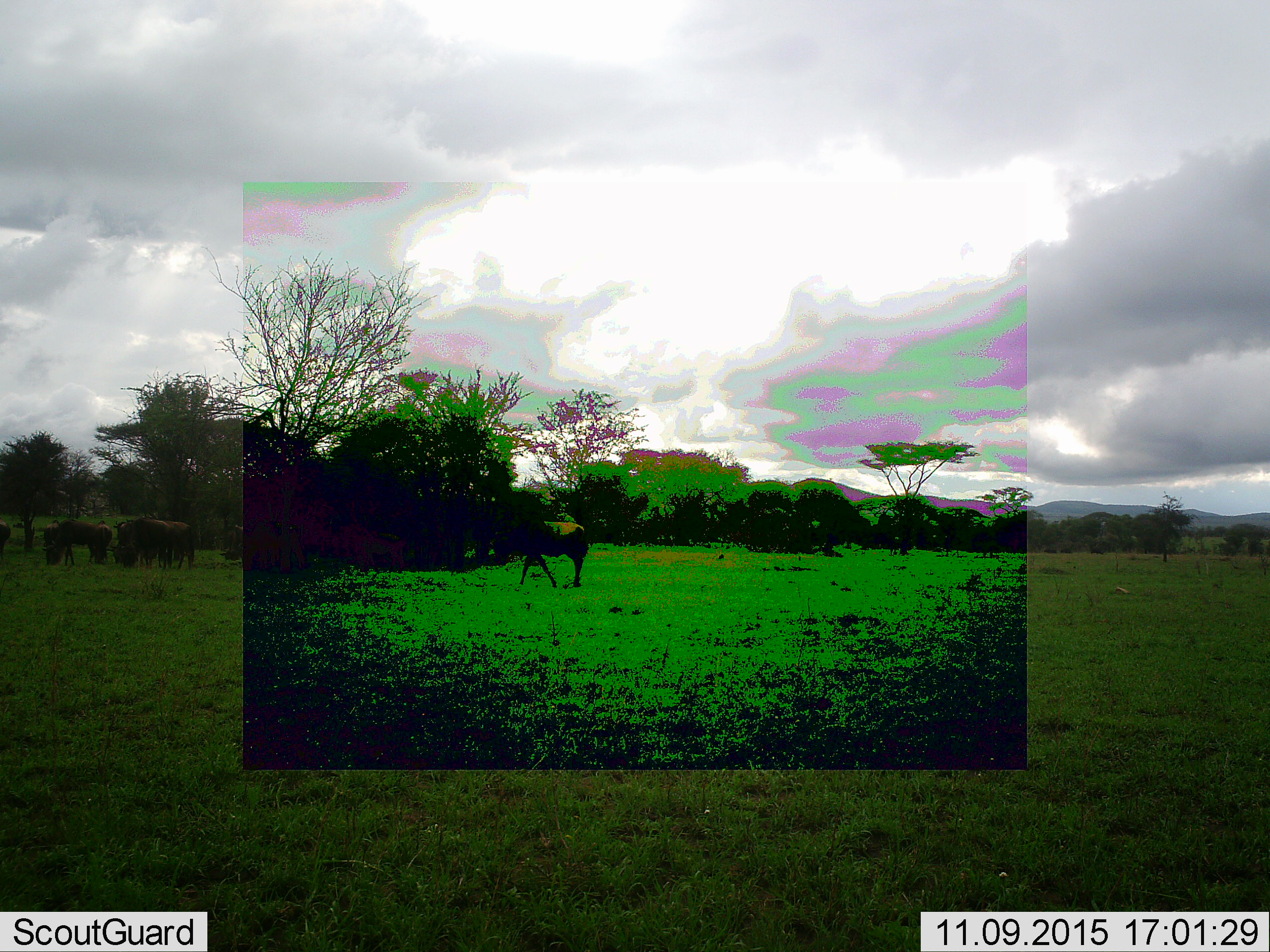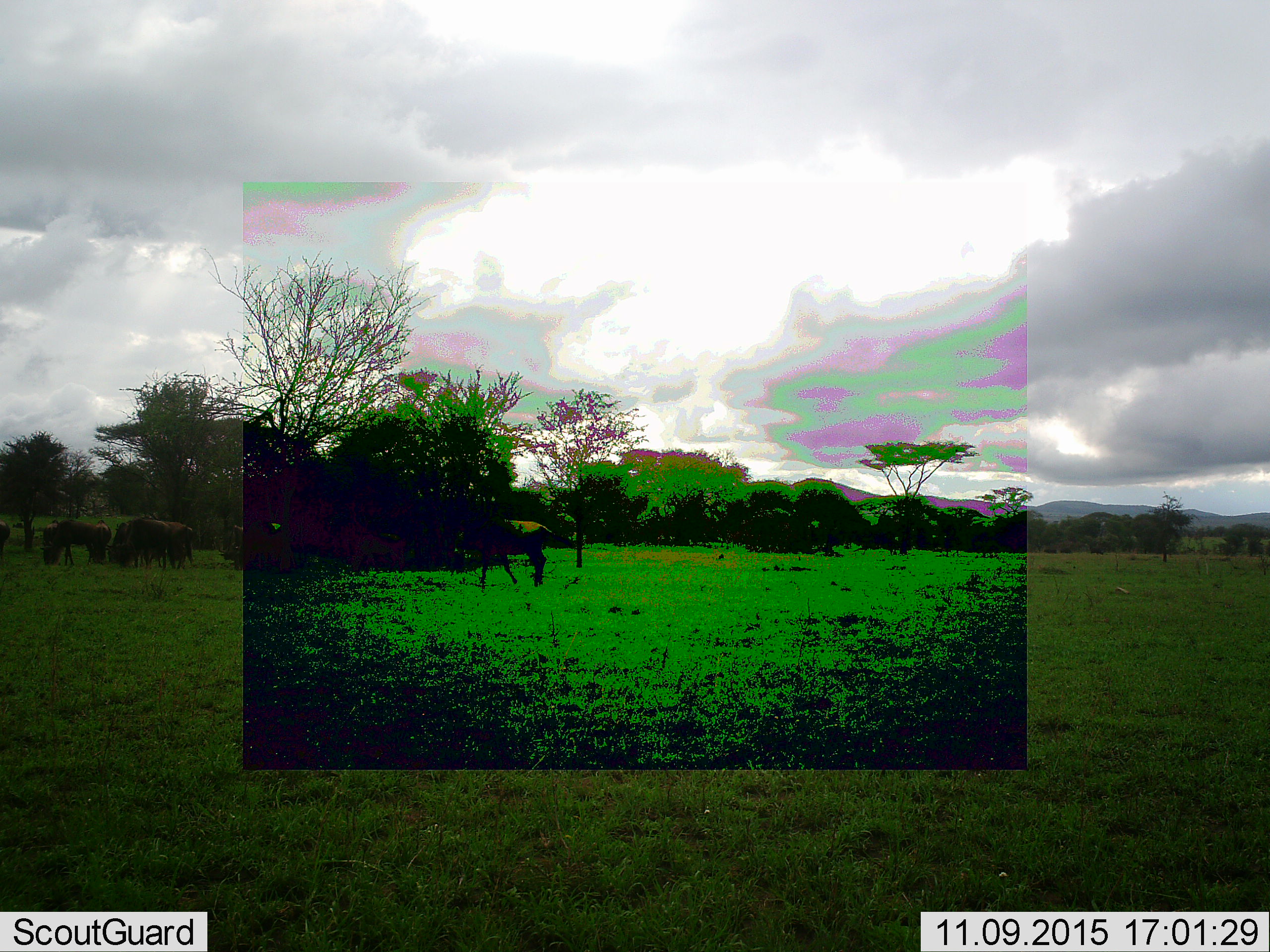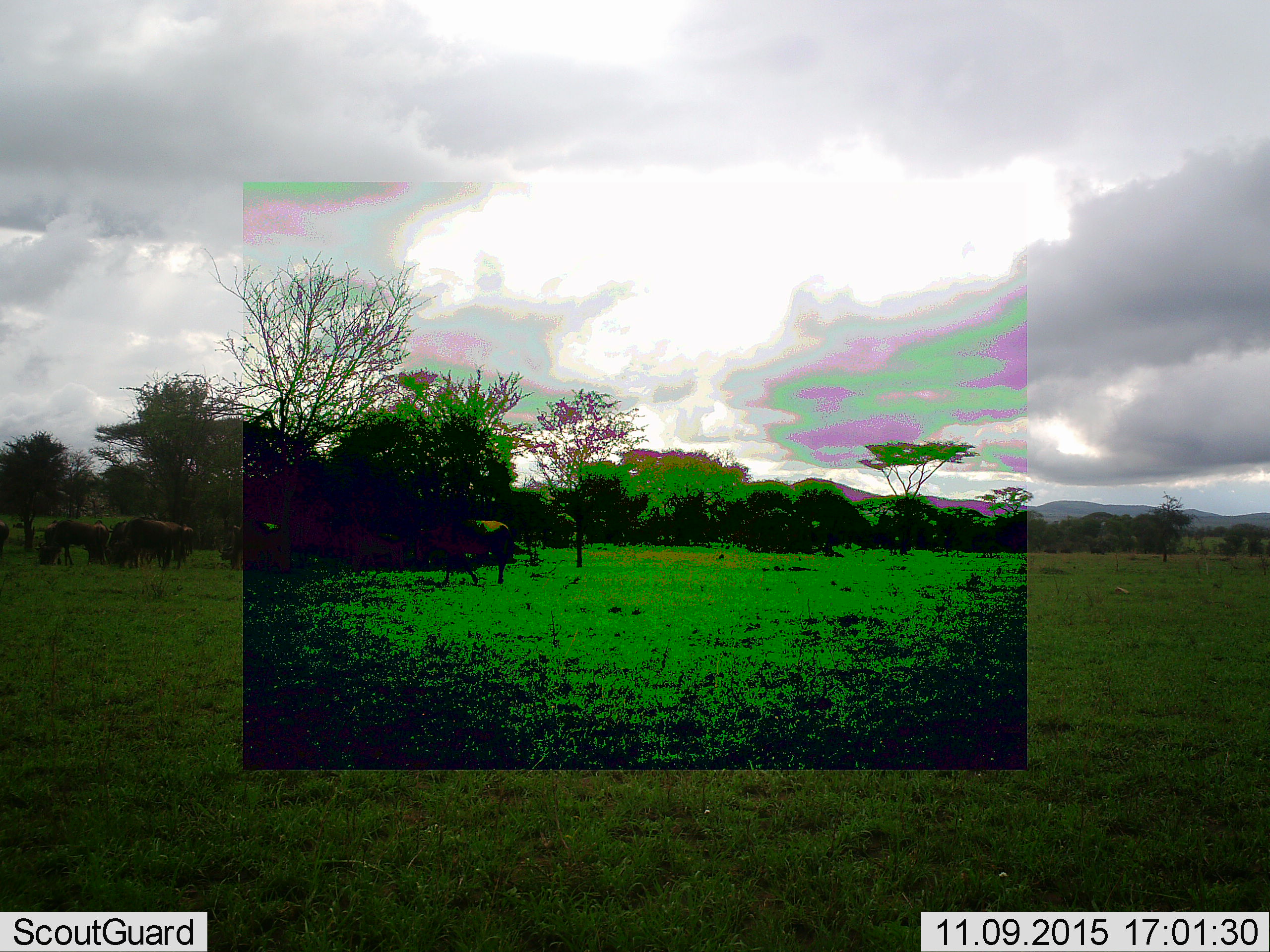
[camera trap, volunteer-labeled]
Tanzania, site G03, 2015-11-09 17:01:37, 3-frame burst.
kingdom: Animalia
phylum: Chordata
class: Mammalia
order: Artiodactyla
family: Bovidae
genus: Connochaetes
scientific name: Connochaetes taurinus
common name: blue wildebeest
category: wildebeest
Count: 10.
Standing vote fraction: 79%.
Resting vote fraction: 14%.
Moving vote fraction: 71%.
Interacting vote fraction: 0%.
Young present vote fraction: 21%.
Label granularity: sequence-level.